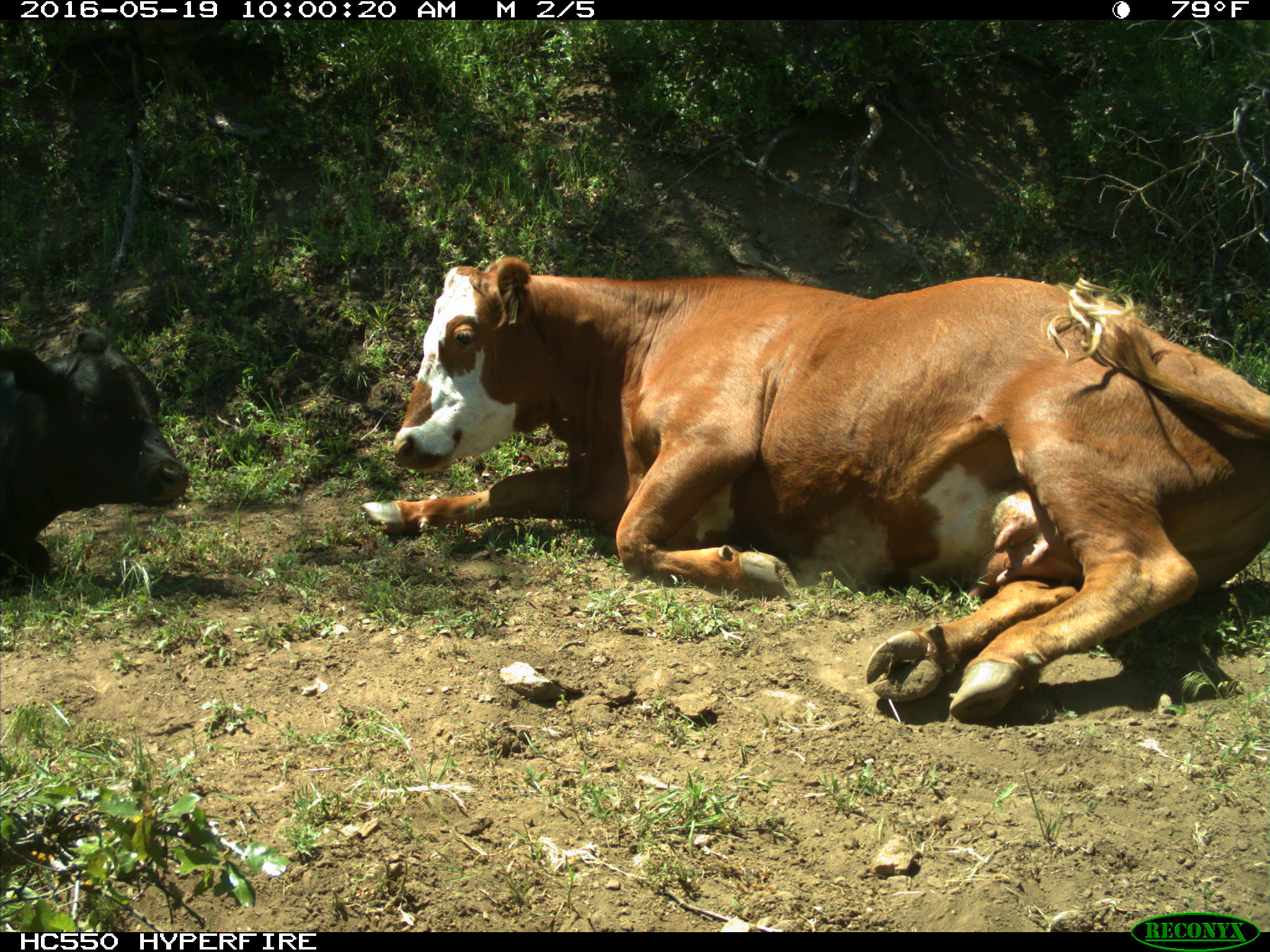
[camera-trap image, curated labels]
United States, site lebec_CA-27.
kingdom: Animalia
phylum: Chordata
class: Mammalia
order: Artiodactyla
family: Bovidae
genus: Bos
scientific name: Bos taurus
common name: domestic cow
Bos taurus (domestic cow).